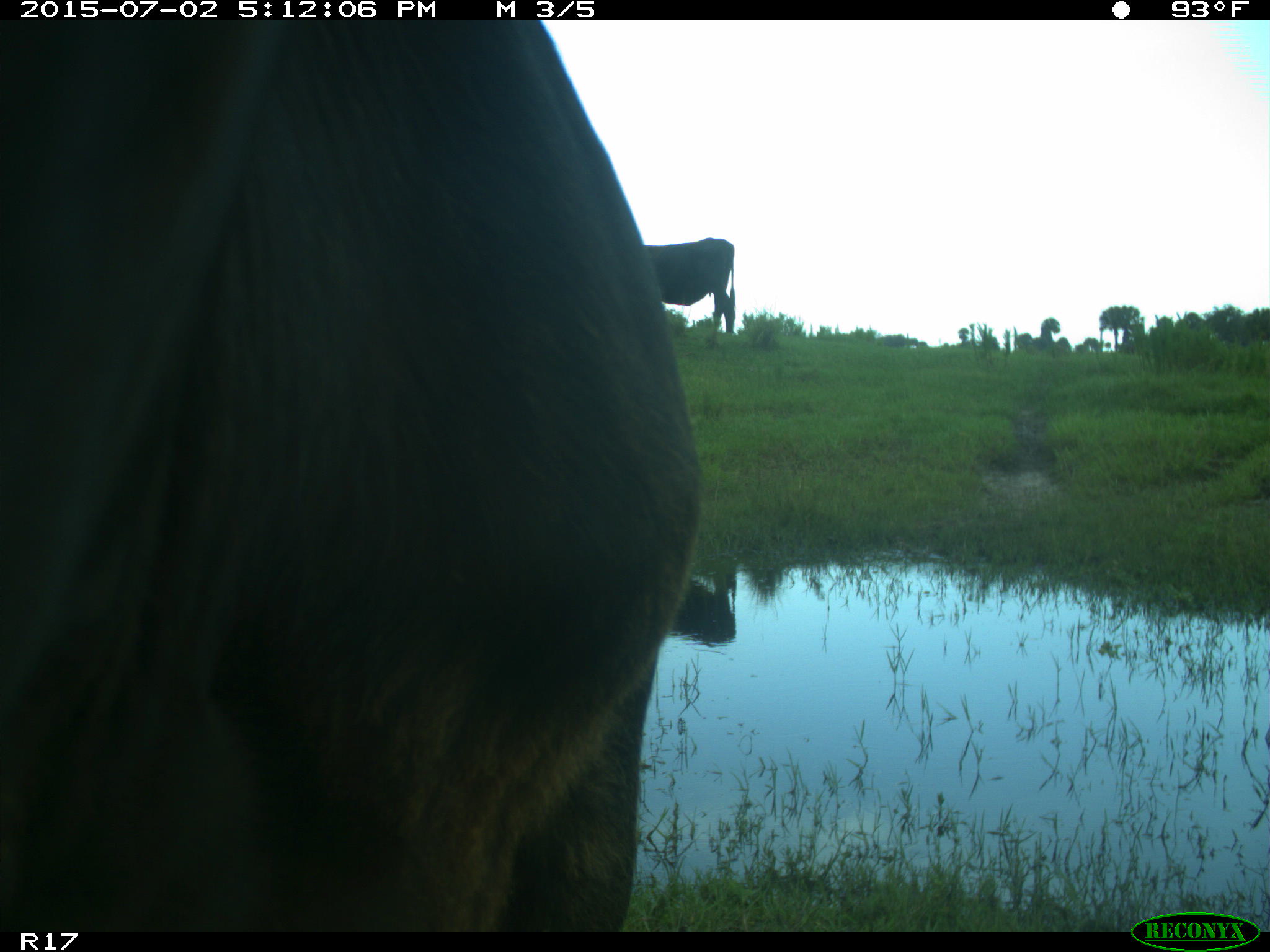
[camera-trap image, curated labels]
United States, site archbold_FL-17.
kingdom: Animalia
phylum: Chordata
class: Mammalia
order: Artiodactyla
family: Bovidae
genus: Bos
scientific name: Bos taurus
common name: domestic cow